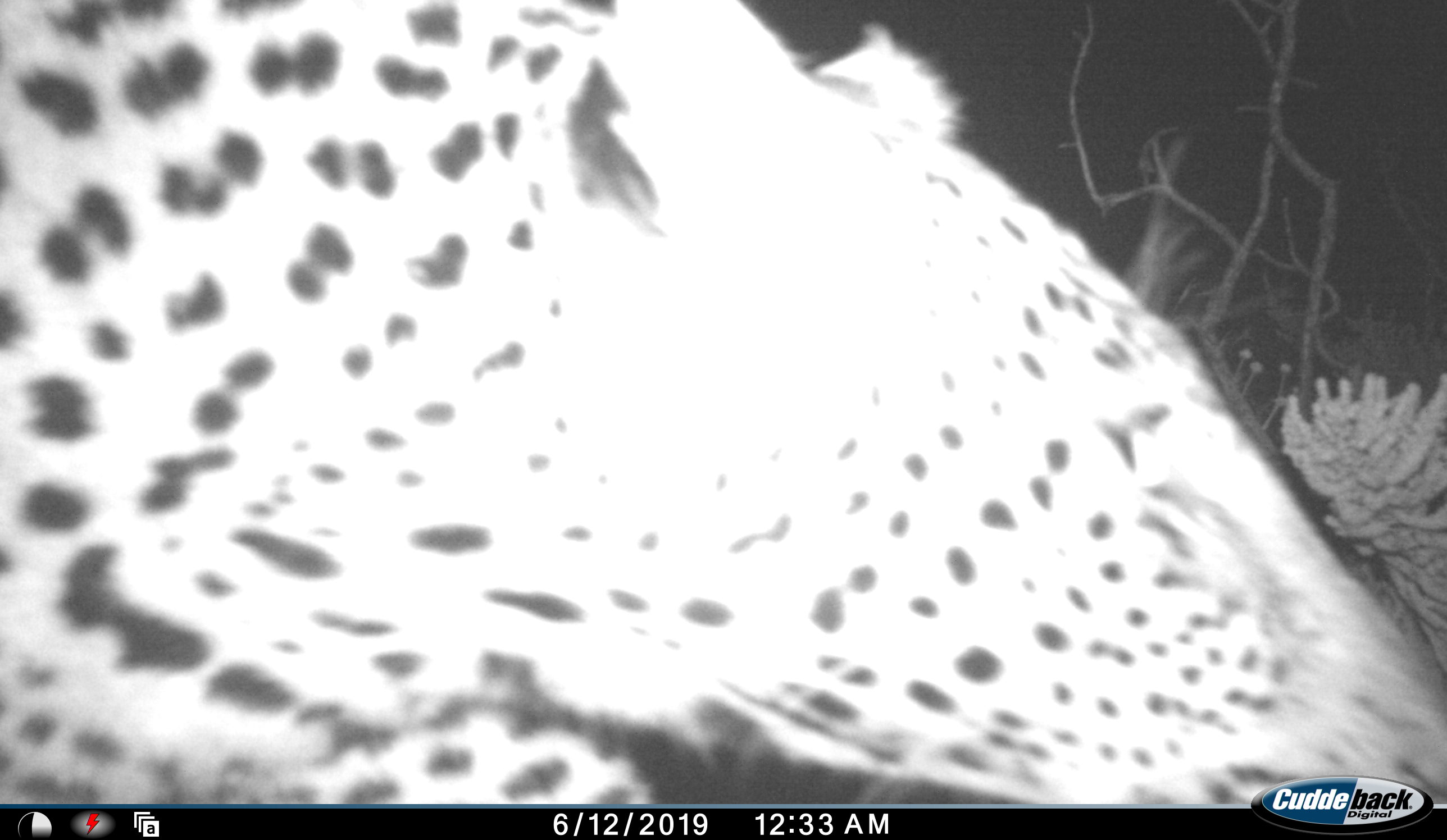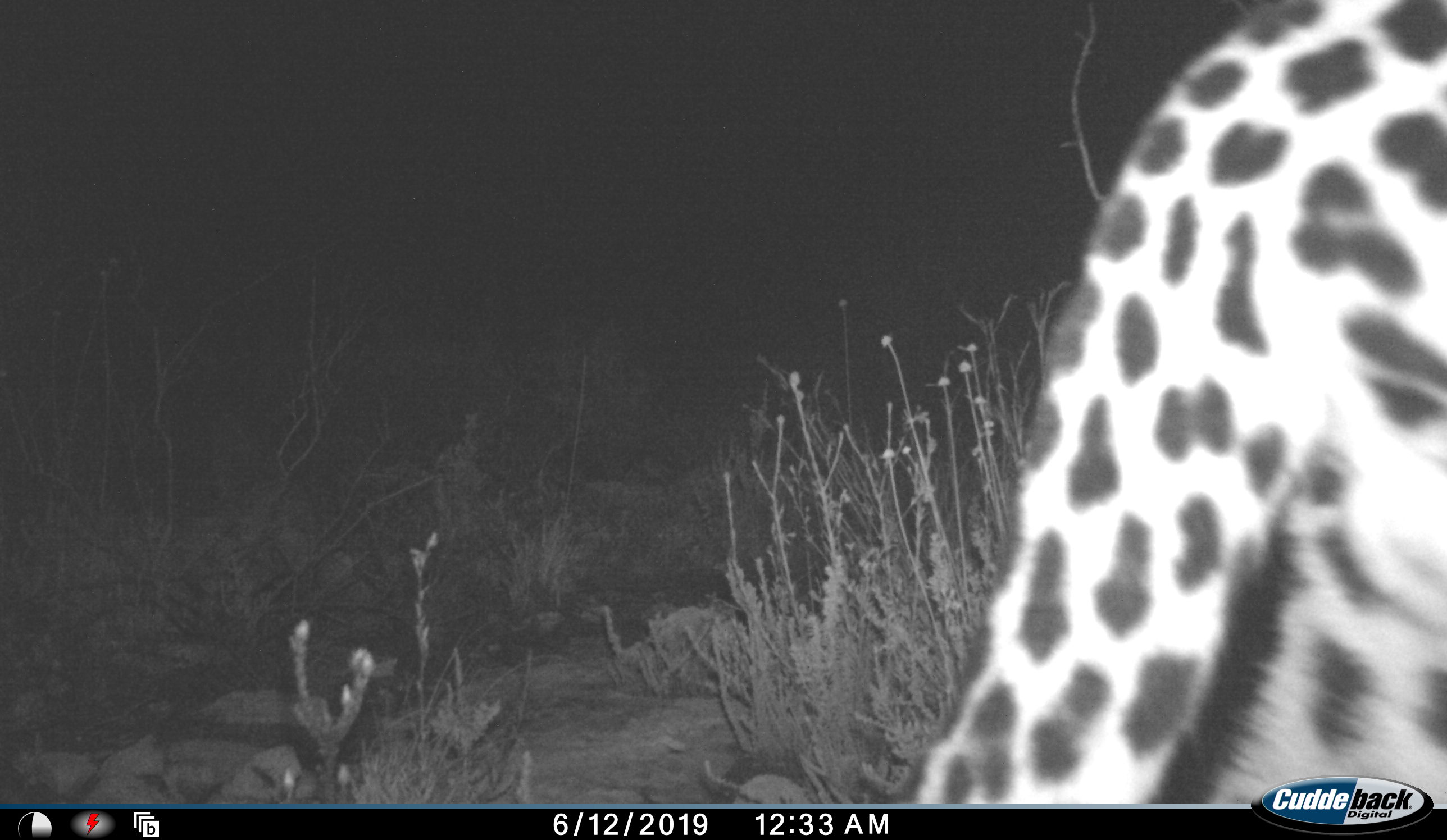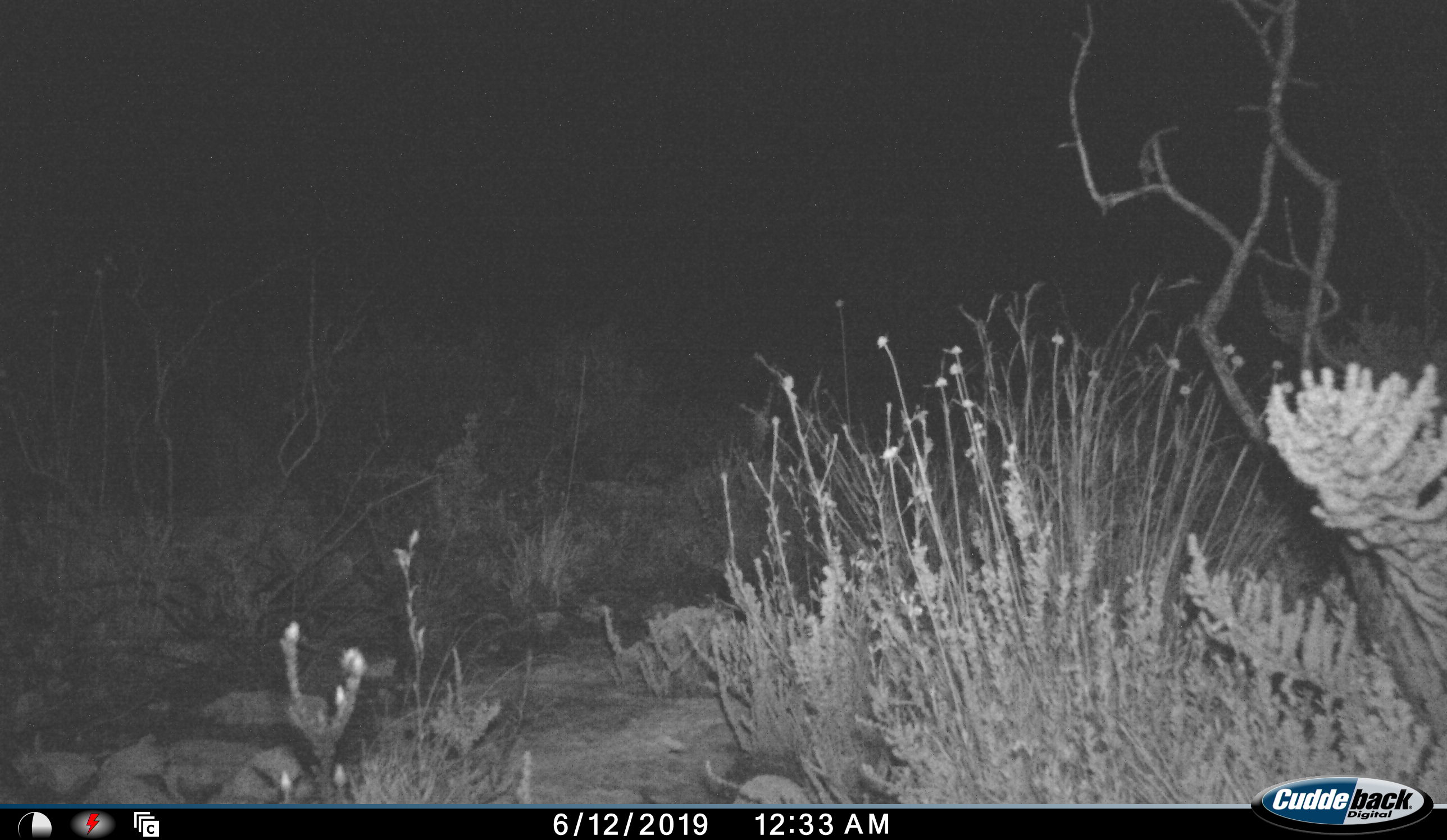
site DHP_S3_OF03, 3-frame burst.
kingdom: Animalia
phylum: Chordata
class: Mammalia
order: Carnivora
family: Felidae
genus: Panthera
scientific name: Panthera pardus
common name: leopard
Leopard (Panthera pardus), count 1. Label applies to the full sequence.